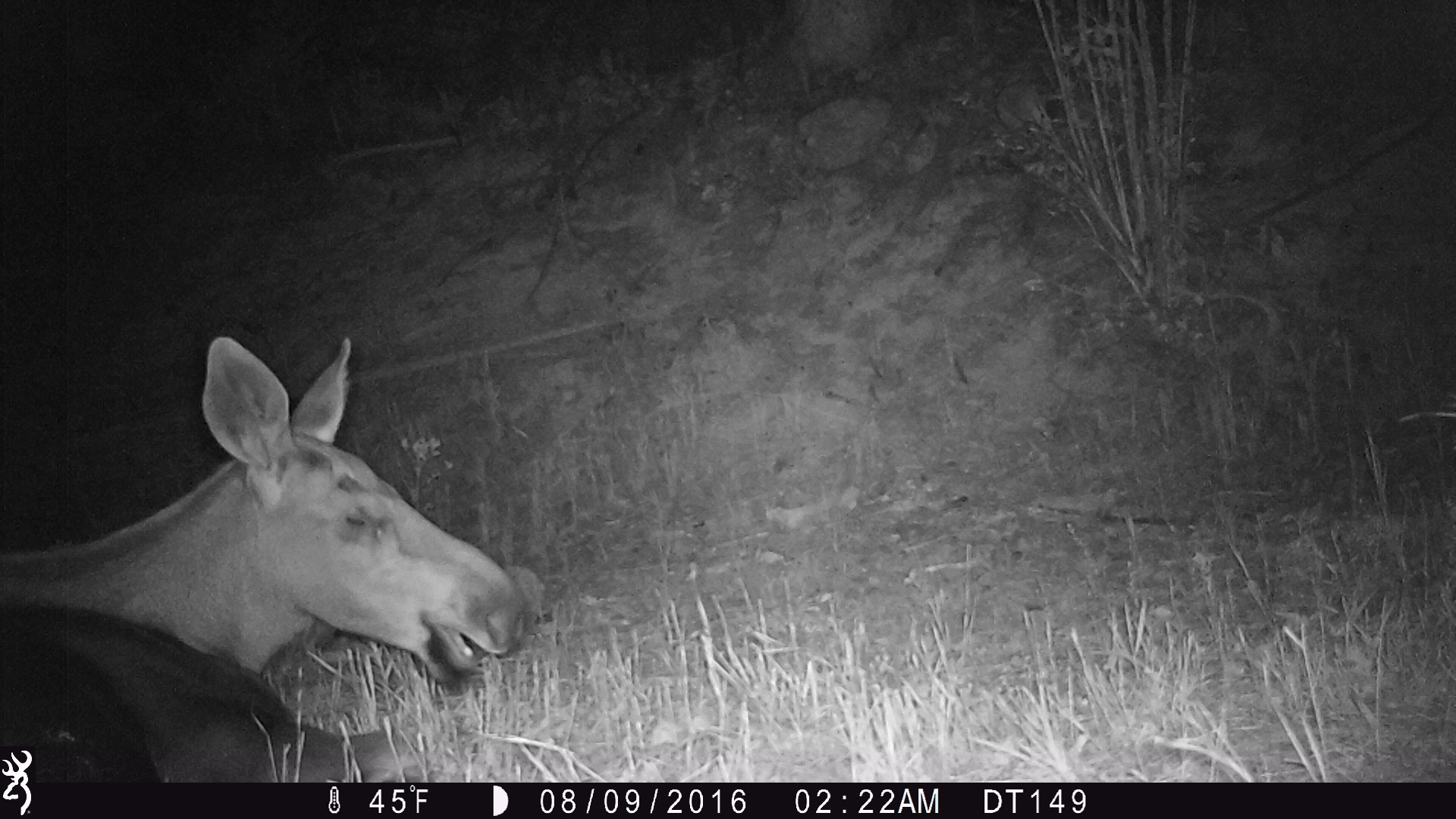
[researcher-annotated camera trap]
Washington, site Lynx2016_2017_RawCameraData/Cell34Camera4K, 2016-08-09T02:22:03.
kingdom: Animalia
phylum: Chordata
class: Mammalia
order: Artiodactyla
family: Cervidae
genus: Alces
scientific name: Alces alces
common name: moose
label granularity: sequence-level